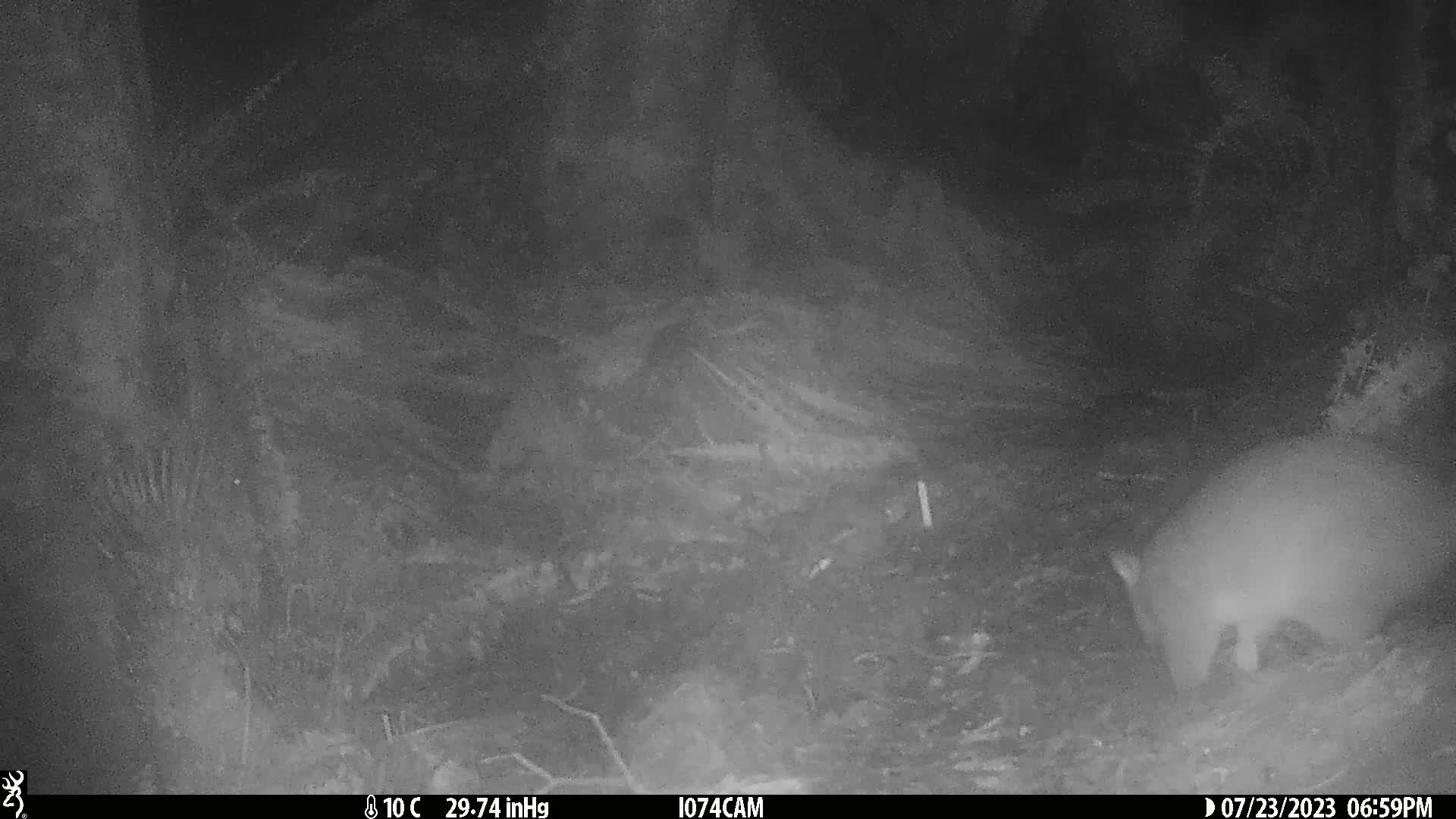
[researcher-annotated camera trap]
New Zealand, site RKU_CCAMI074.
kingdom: Animalia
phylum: Chordata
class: Mammalia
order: Diprotodontia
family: Phalangeridae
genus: Trichosurus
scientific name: Trichosurus vulpecula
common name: common brushtail possum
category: possum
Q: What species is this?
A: Possum (common brushtail possum) (Trichosurus vulpecula).